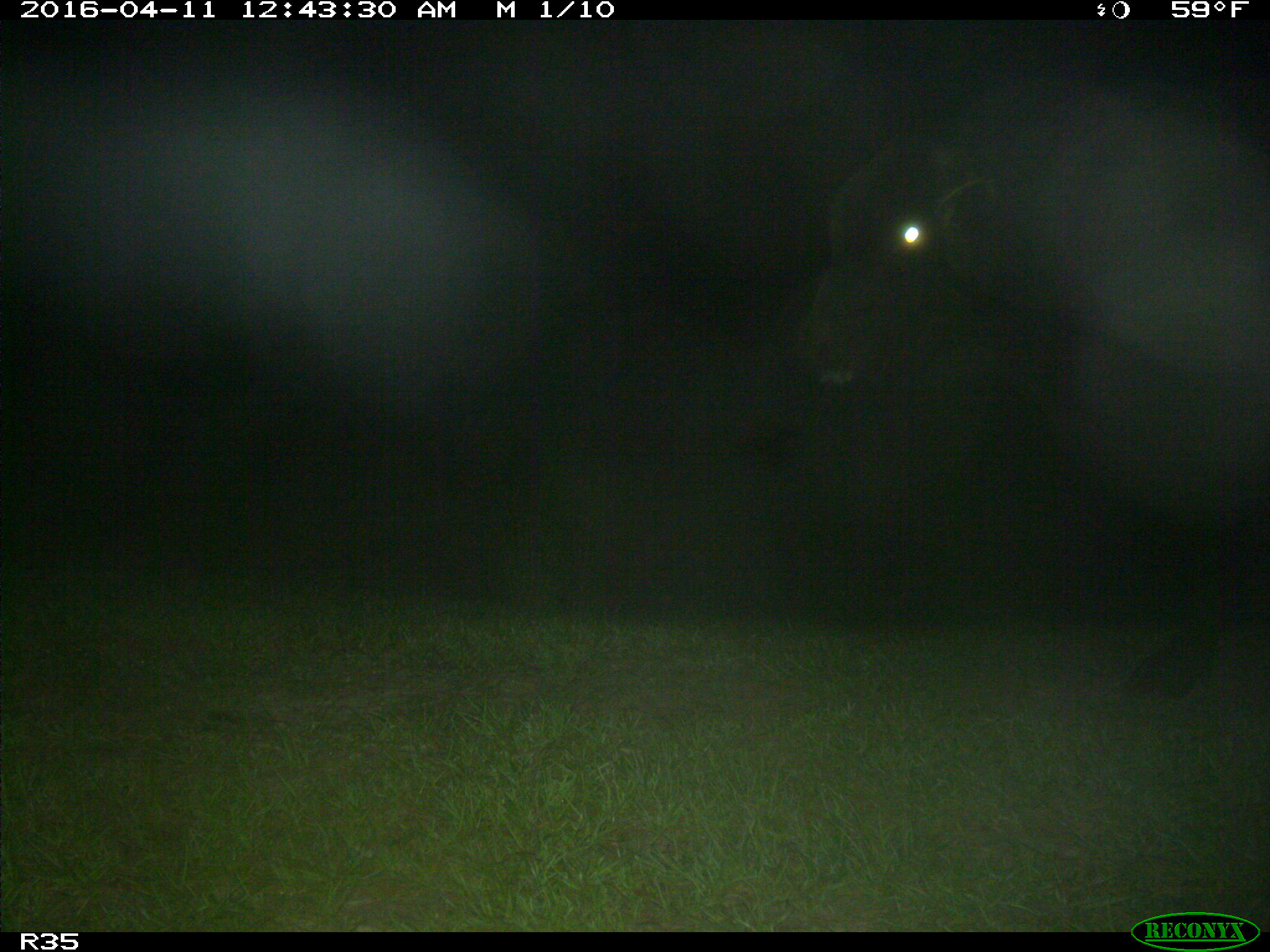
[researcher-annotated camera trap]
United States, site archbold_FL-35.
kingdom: Animalia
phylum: Chordata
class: Mammalia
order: Artiodactyla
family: Bovidae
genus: Bos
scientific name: Bos taurus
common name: domestic cow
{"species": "Bos taurus (domestic cow)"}